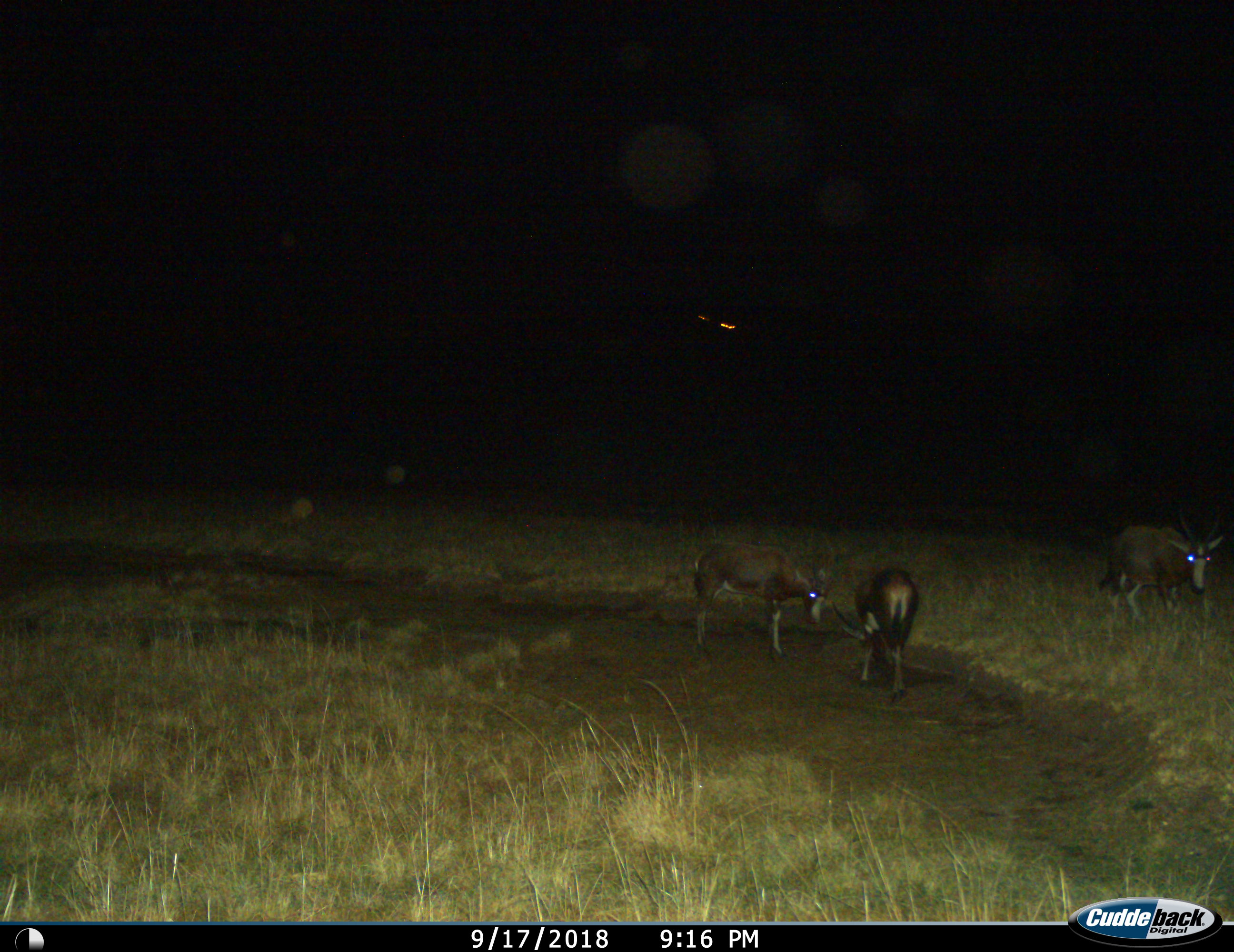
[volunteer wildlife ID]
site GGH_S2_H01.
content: unidentified animal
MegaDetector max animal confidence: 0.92